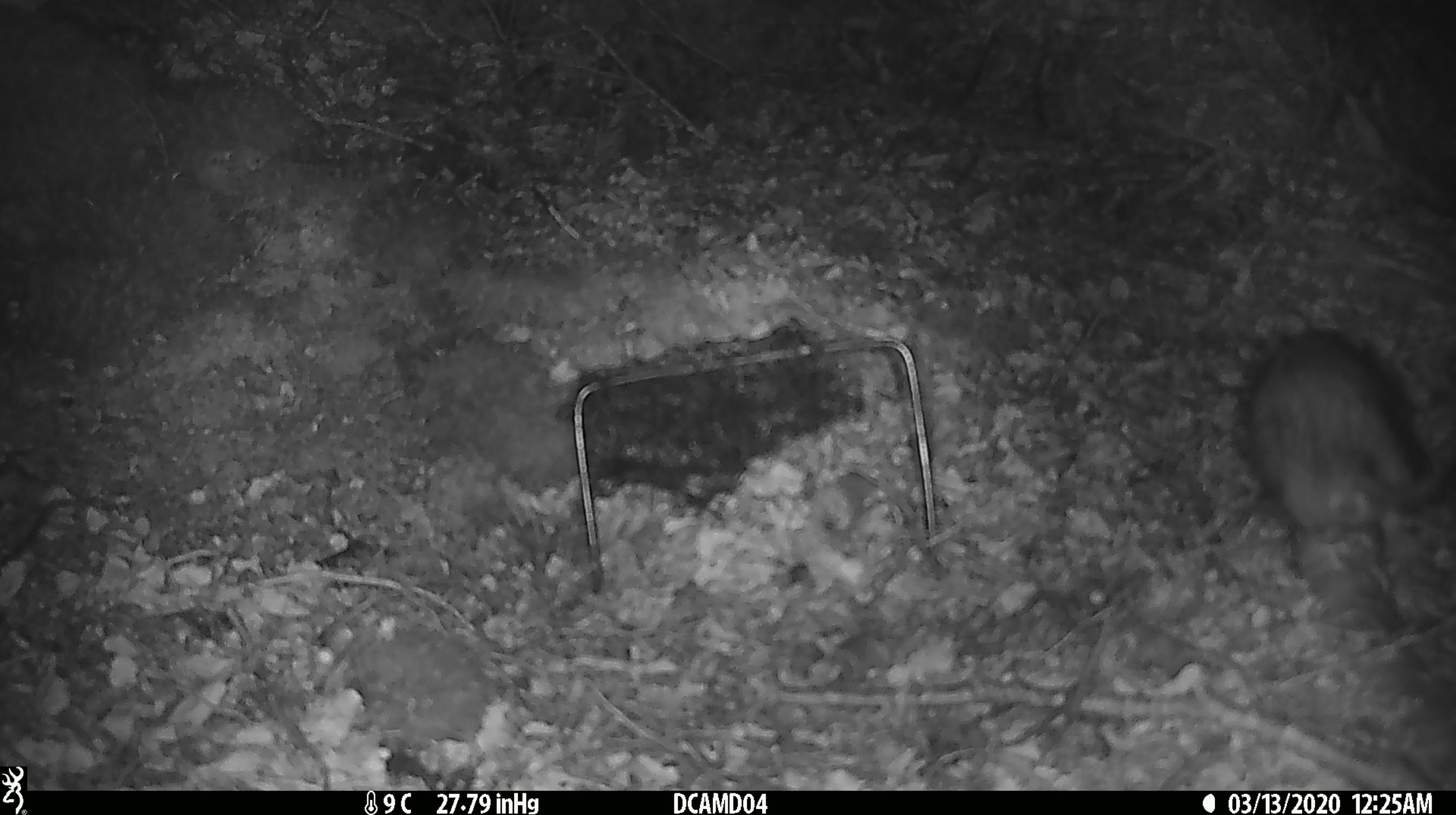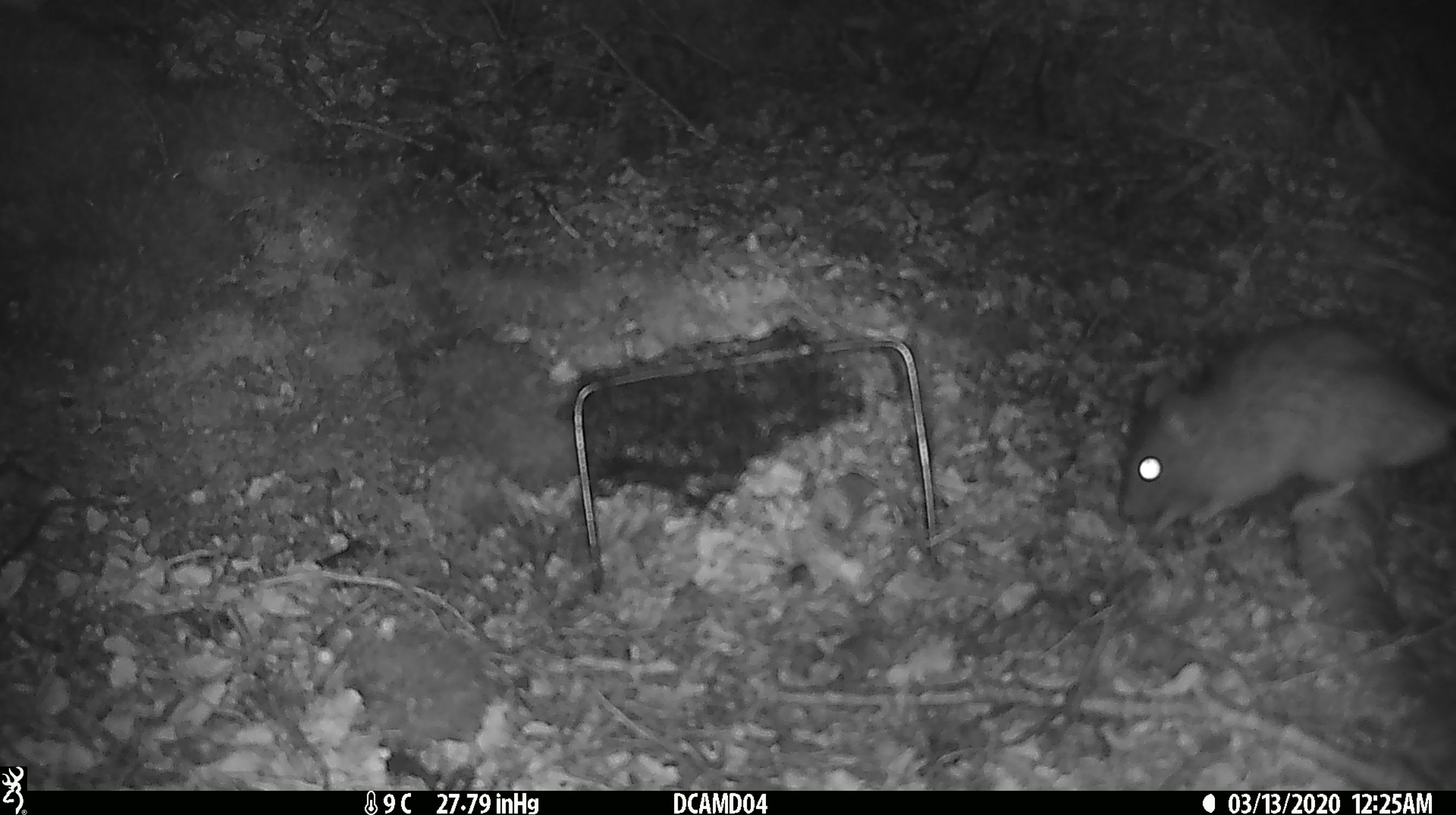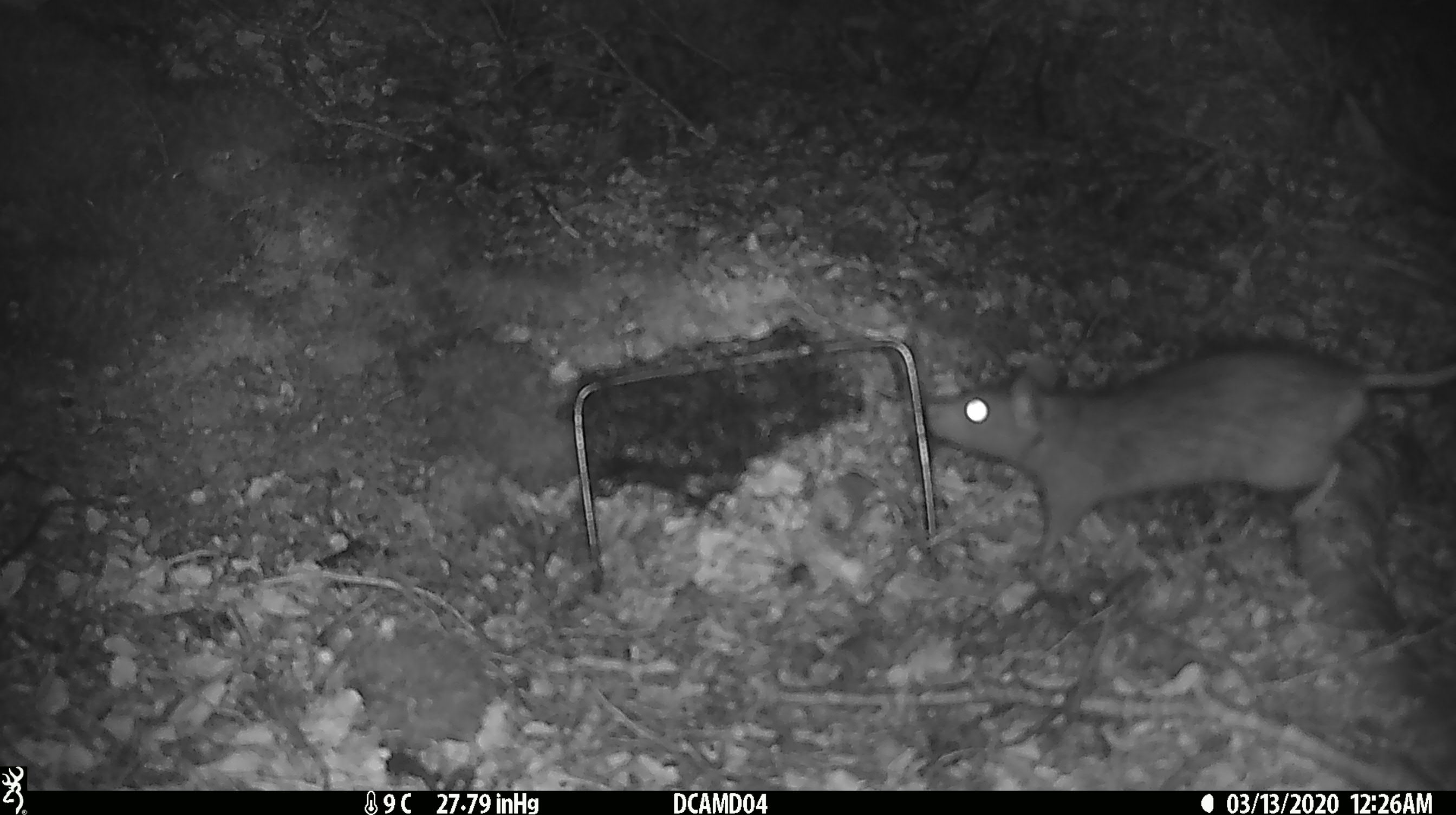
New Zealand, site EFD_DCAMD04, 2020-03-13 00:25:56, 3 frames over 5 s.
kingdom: Animalia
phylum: Chordata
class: Mammalia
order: Rodentia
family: Muridae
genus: Rattus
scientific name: Rattus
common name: rat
Rat (Rattus).